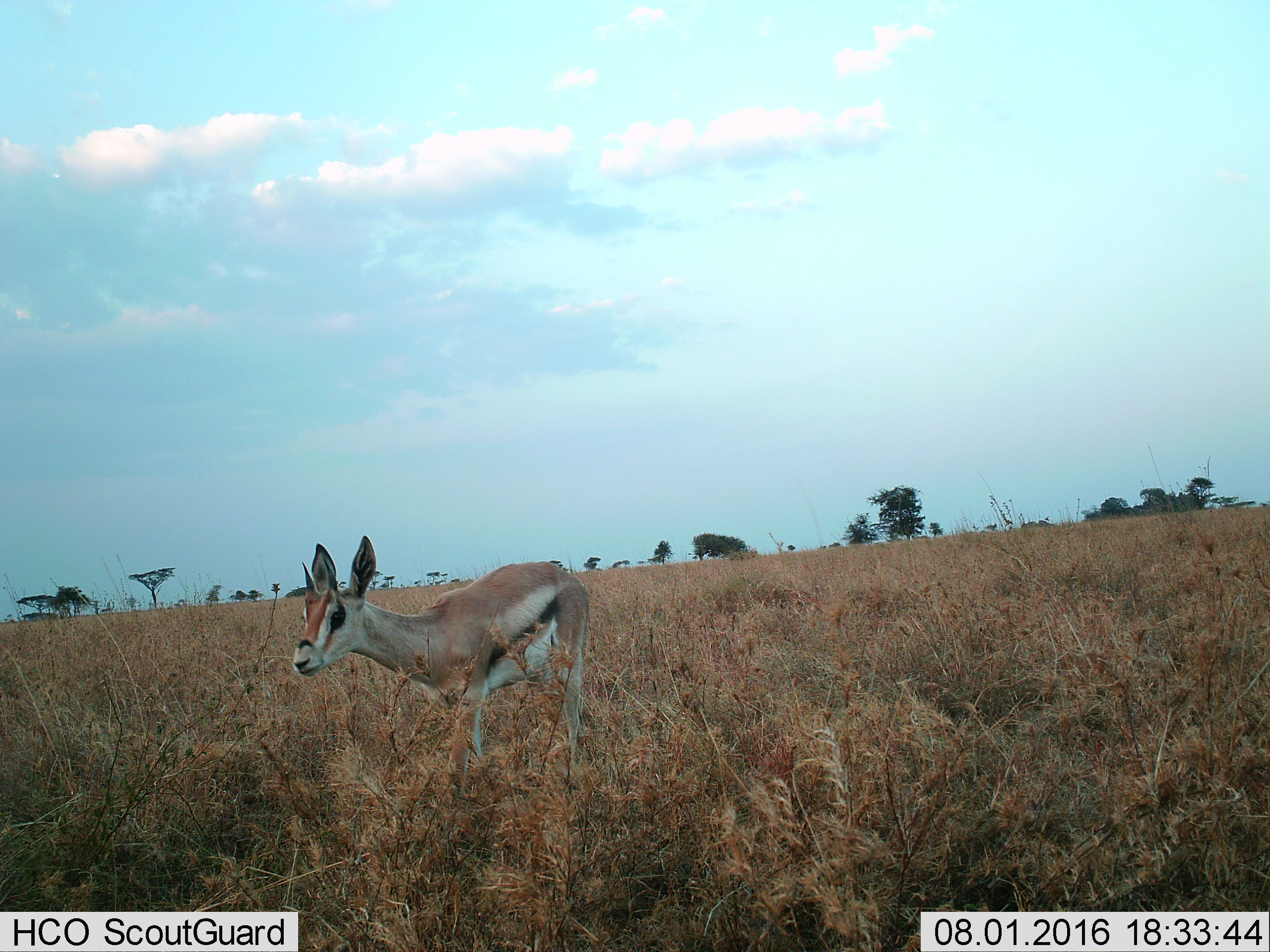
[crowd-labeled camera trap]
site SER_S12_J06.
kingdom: Animalia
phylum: Chordata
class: Mammalia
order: Artiodactyla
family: Bovidae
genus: Eudorcas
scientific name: Eudorcas thomsonii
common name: thomson's gazelle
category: gazellethomsons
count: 1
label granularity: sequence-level